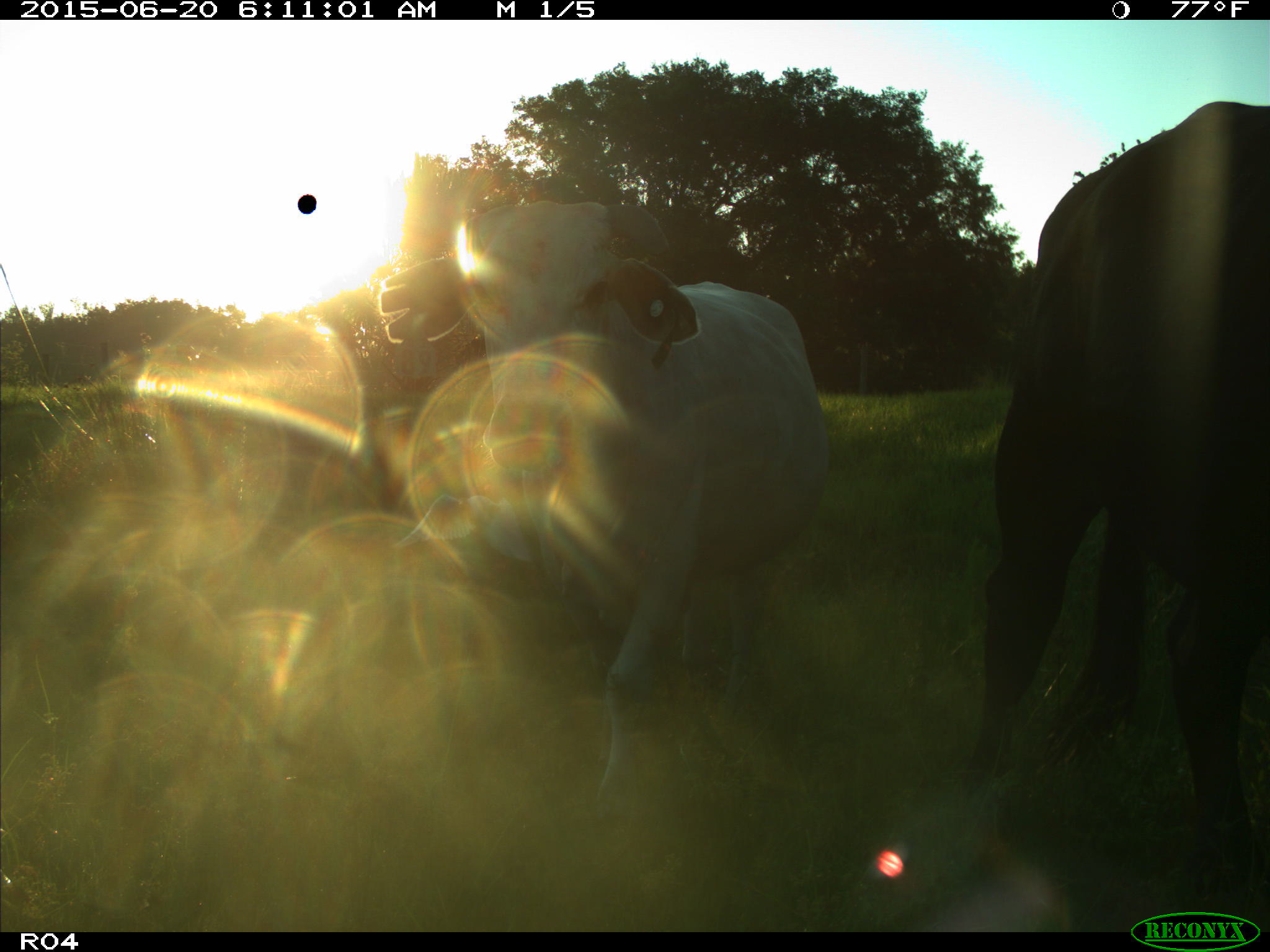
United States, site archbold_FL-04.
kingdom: Animalia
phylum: Chordata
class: Mammalia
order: Artiodactyla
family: Bovidae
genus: Bos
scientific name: Bos taurus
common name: domestic cow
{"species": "Bos taurus (domestic cow)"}